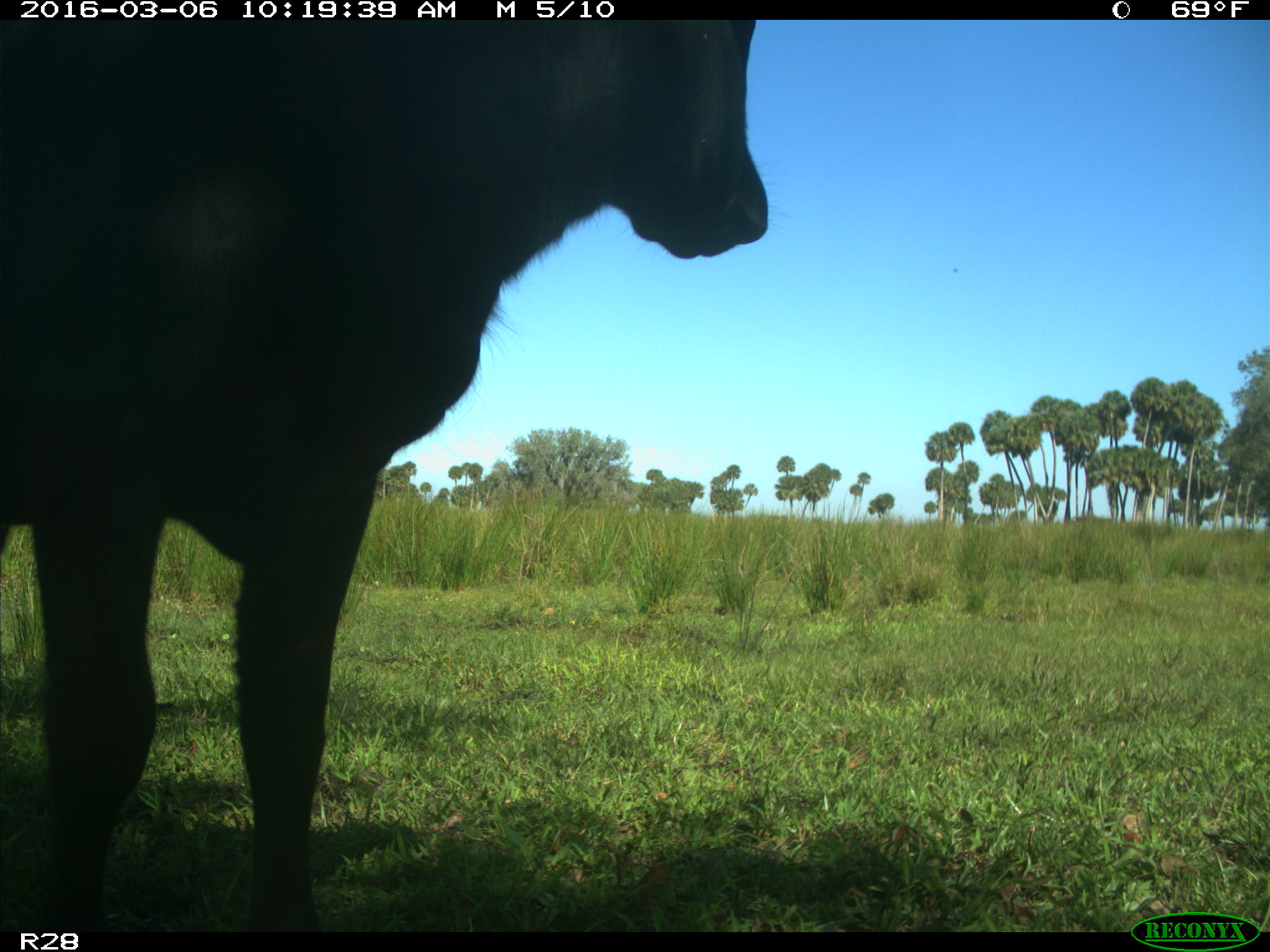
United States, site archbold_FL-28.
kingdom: Animalia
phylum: Chordata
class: Mammalia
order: Artiodactyla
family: Bovidae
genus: Bos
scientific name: Bos taurus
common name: domestic cow